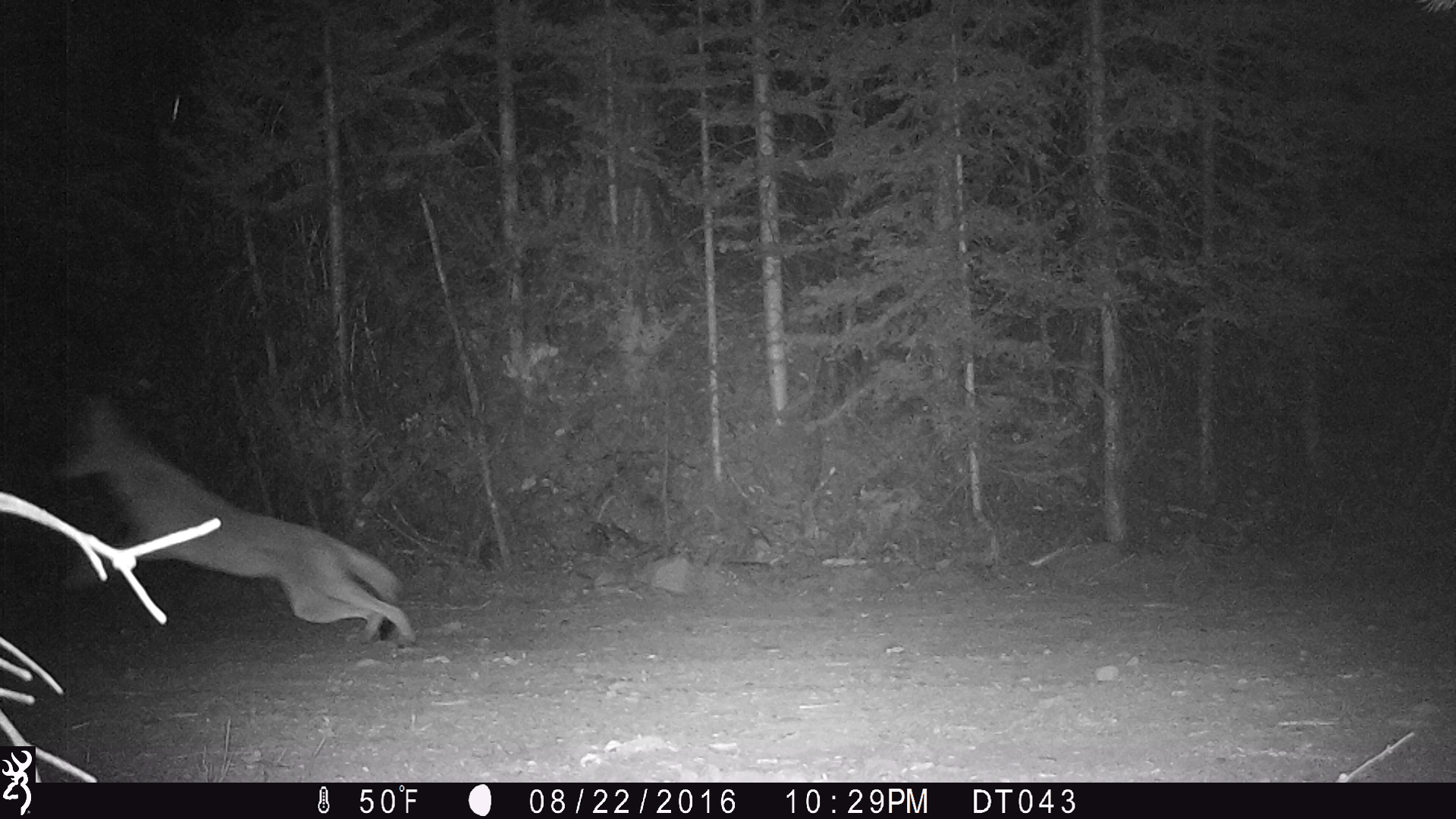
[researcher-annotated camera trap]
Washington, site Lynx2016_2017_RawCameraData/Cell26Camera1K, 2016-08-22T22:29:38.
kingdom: Animalia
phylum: Chordata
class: Mammalia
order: Carnivora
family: Canidae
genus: Canis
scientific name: Canis latrans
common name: coyote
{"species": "Canis latrans (coyote)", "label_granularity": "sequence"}